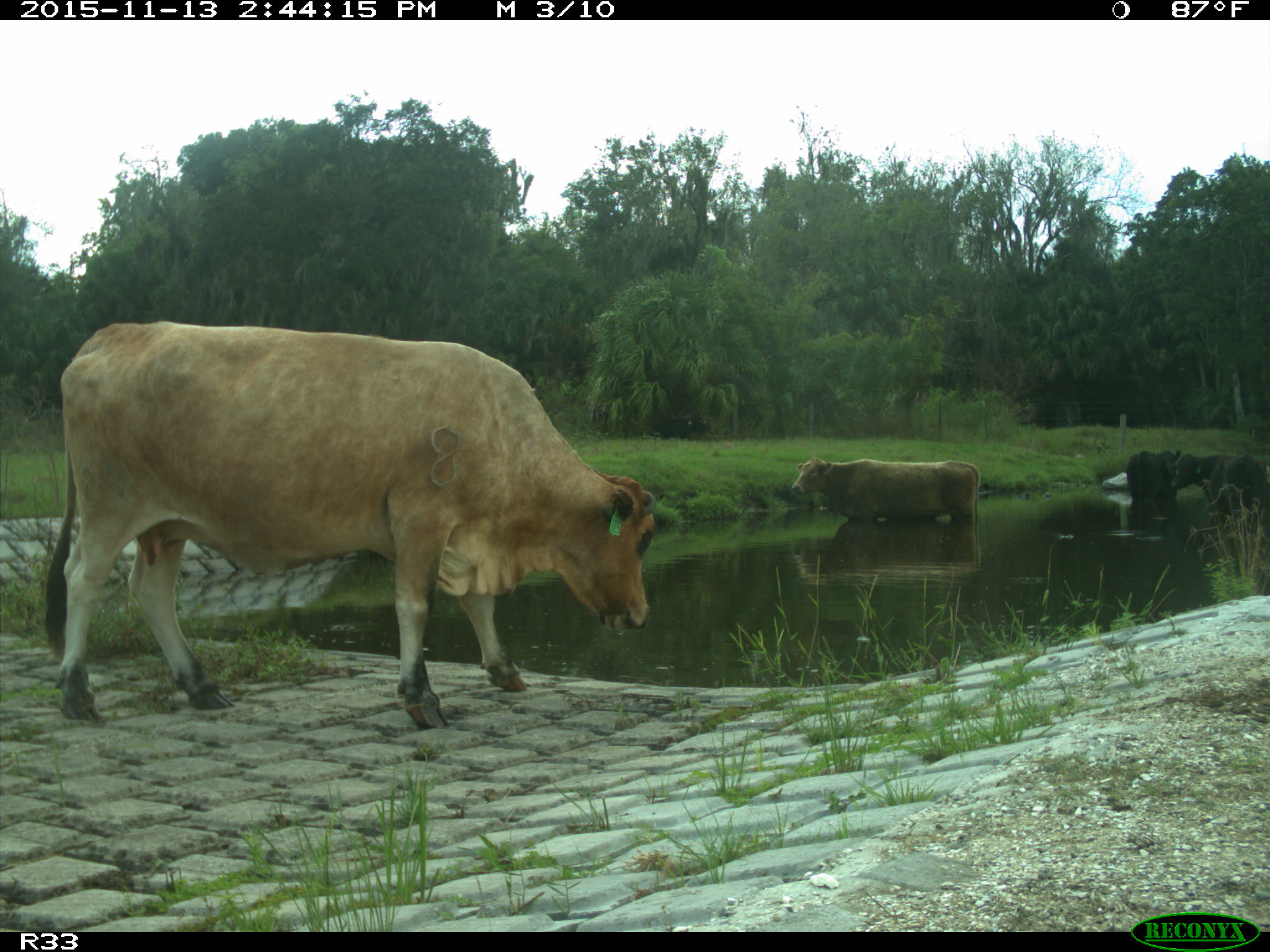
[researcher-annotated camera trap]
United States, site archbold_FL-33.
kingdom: Animalia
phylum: Chordata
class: Mammalia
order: Artiodactyla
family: Bovidae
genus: Bos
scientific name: Bos taurus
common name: domestic cow